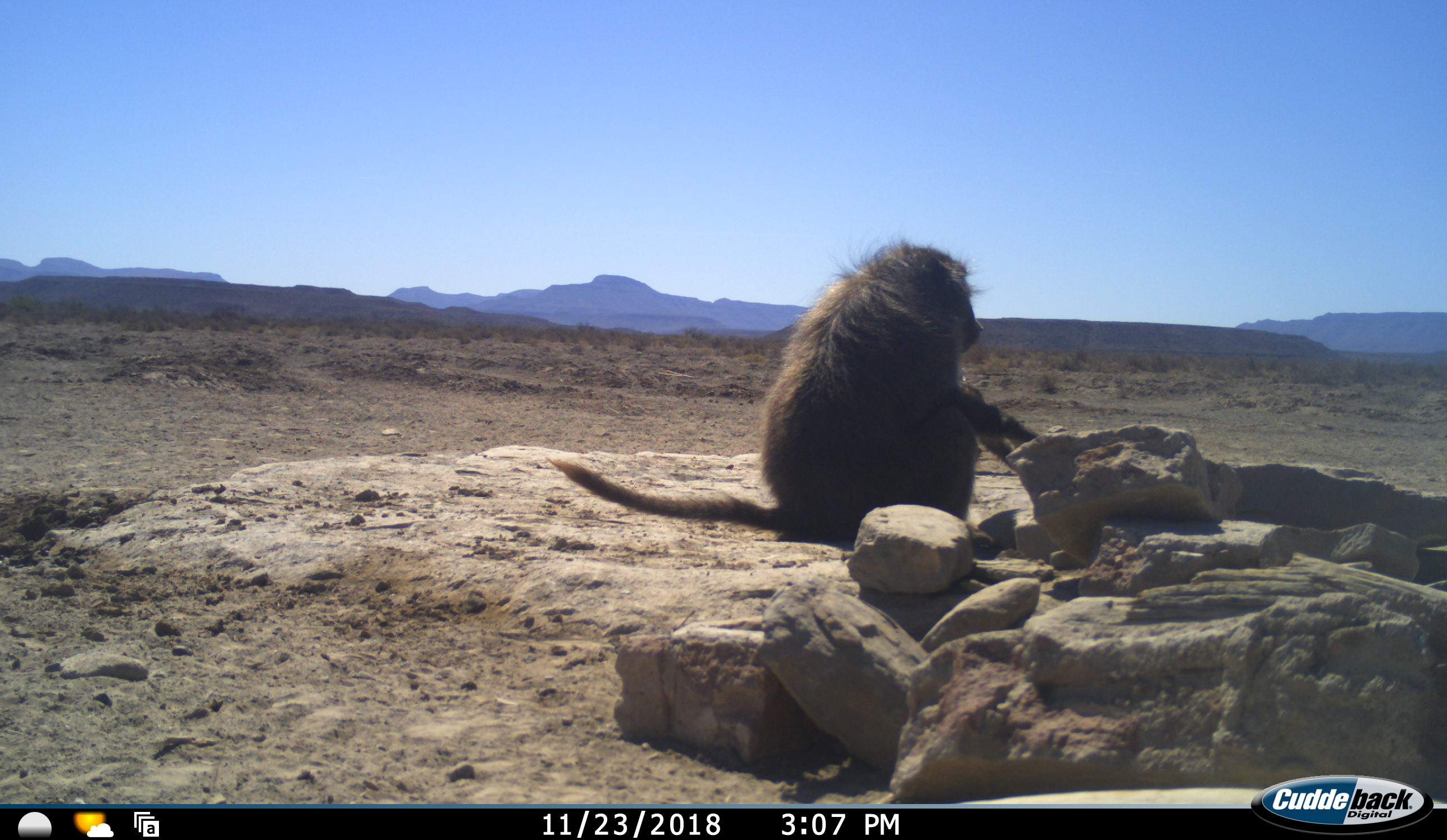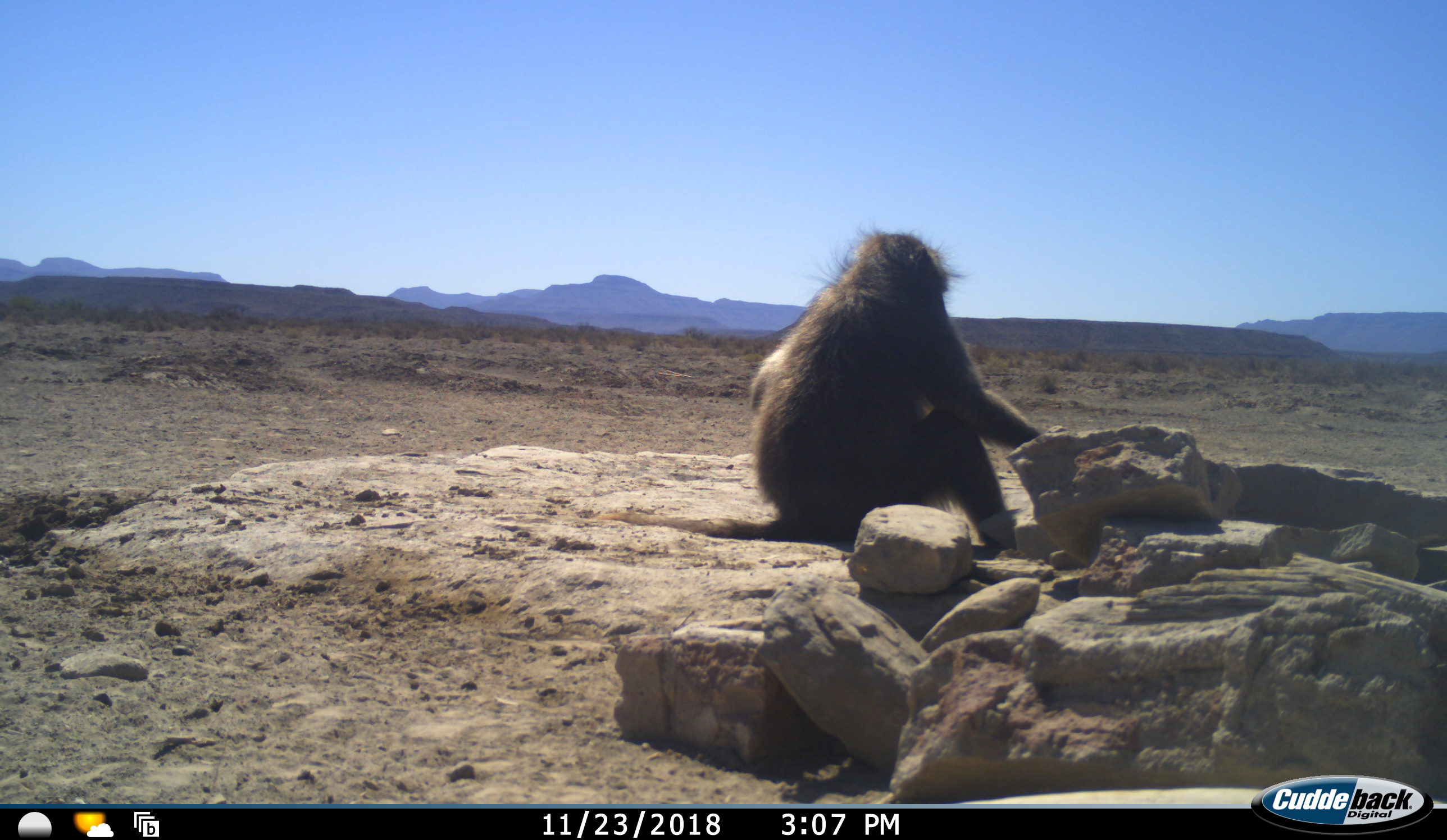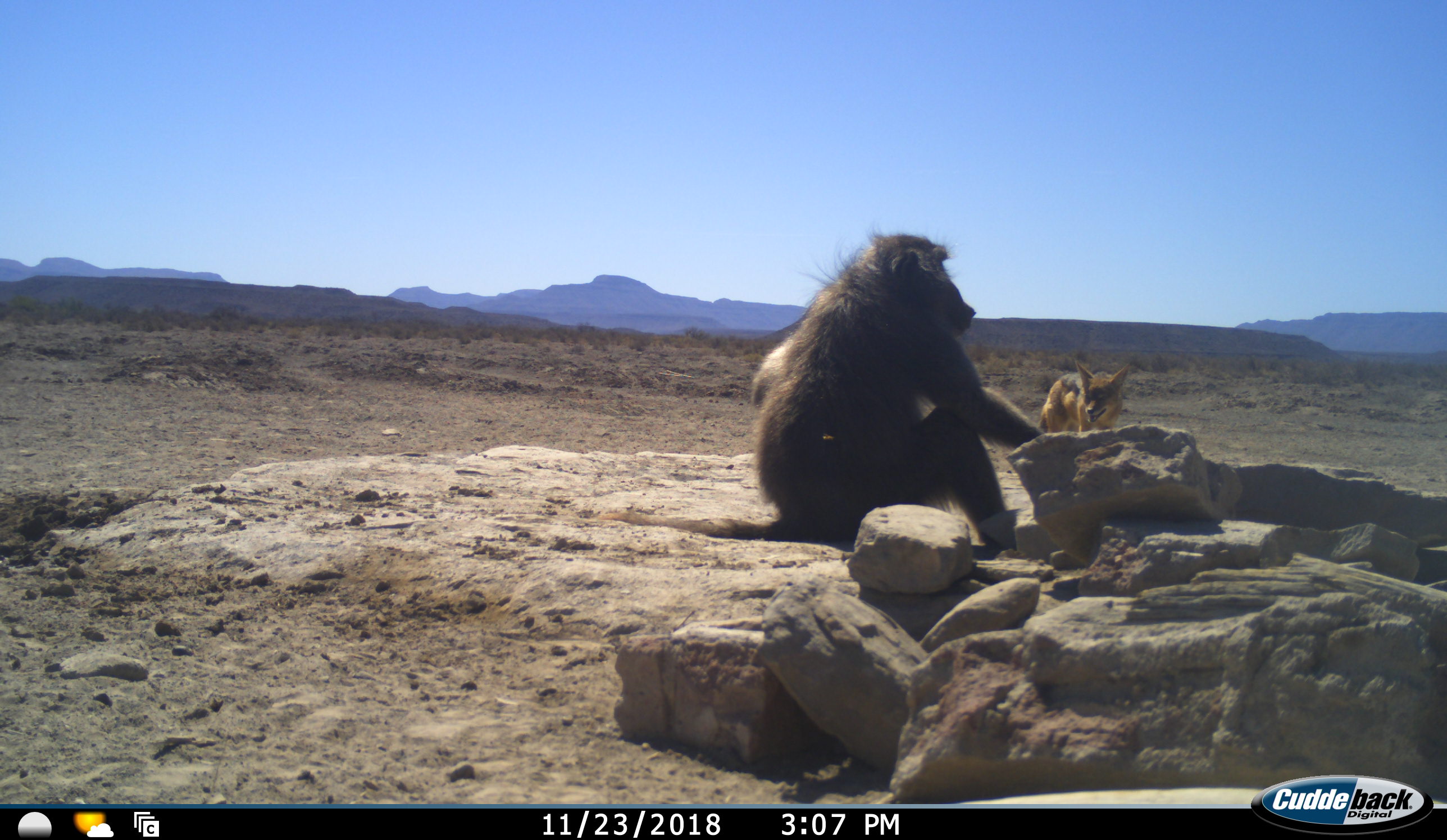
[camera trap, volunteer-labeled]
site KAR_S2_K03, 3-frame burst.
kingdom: Animalia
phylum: Chordata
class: Mammalia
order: Primates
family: Cercopithecidae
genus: Papio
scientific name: Papio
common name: baboon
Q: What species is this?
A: Baboon (Papio).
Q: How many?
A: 1.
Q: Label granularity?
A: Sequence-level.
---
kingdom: Animalia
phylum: Chordata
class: Mammalia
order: Carnivora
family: Canidae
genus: Lupulella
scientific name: Lupulella mesomelas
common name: black-backed jackal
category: jackalblackbacked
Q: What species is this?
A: Jackalblackbacked (black-backed jackal) (Lupulella mesomelas).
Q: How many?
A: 1.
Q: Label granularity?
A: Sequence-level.